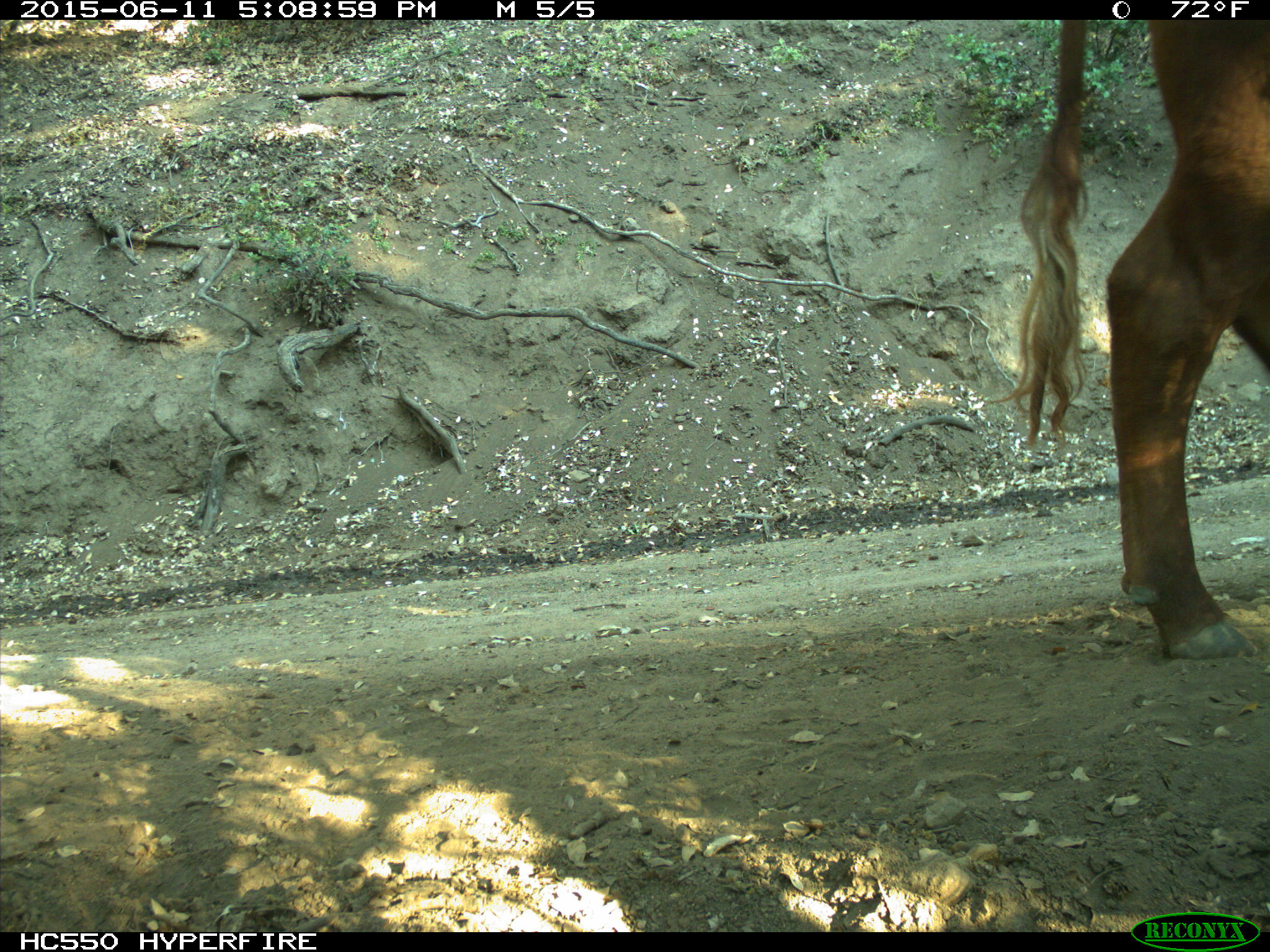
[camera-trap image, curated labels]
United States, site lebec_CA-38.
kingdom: Animalia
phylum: Chordata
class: Mammalia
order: Artiodactyla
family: Bovidae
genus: Bos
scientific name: Bos taurus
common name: domestic cow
Bos taurus (domestic cow).